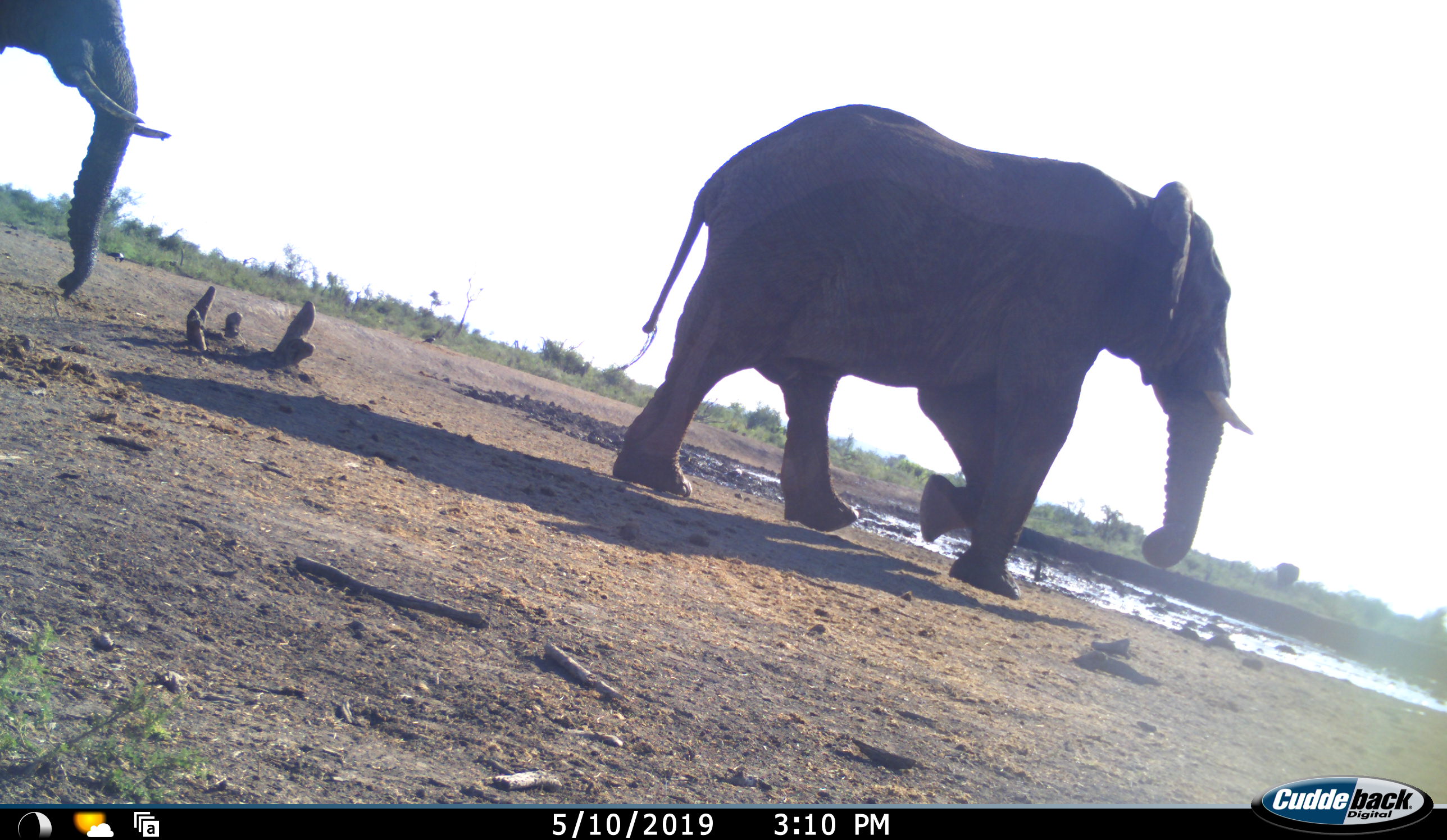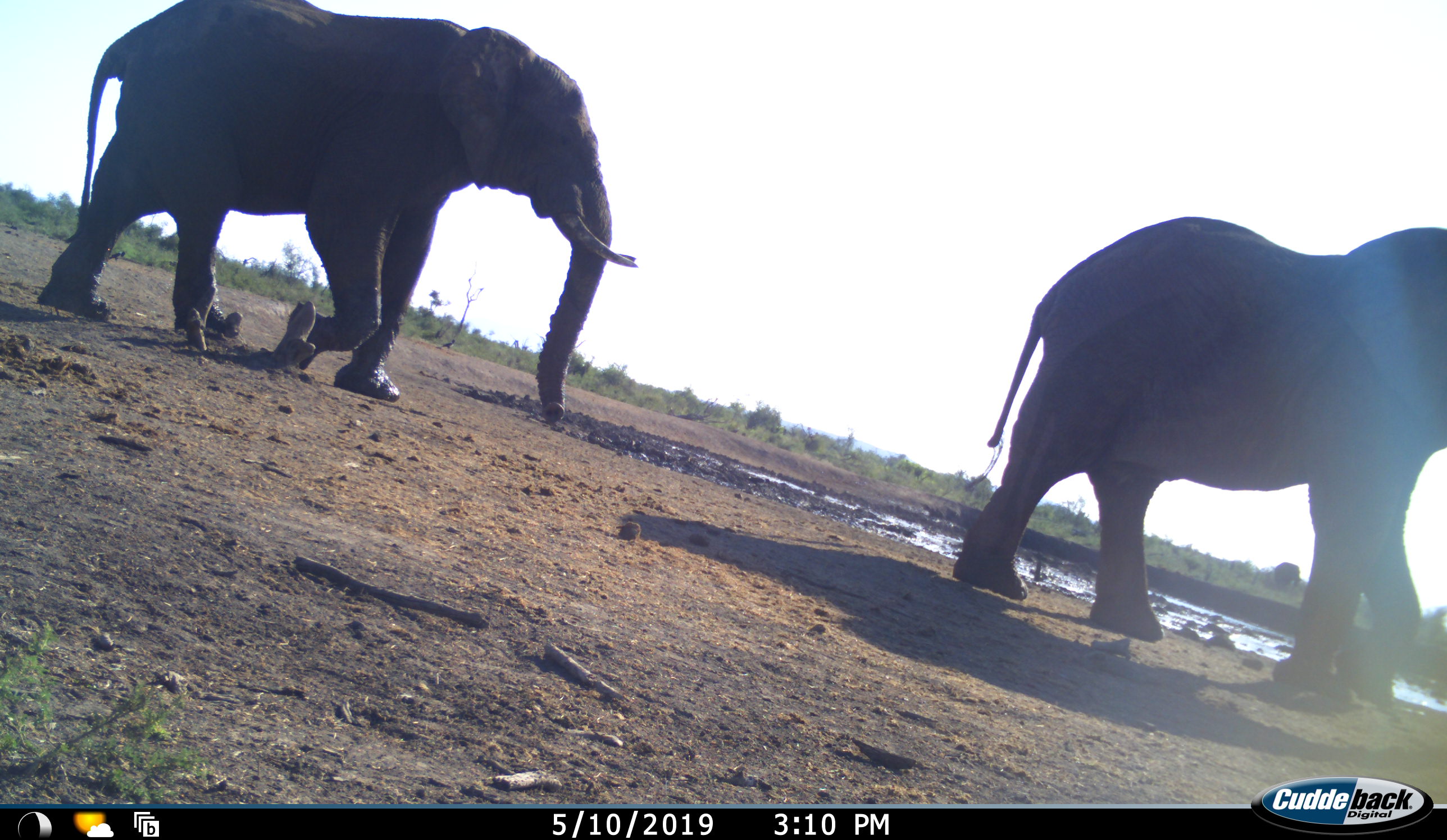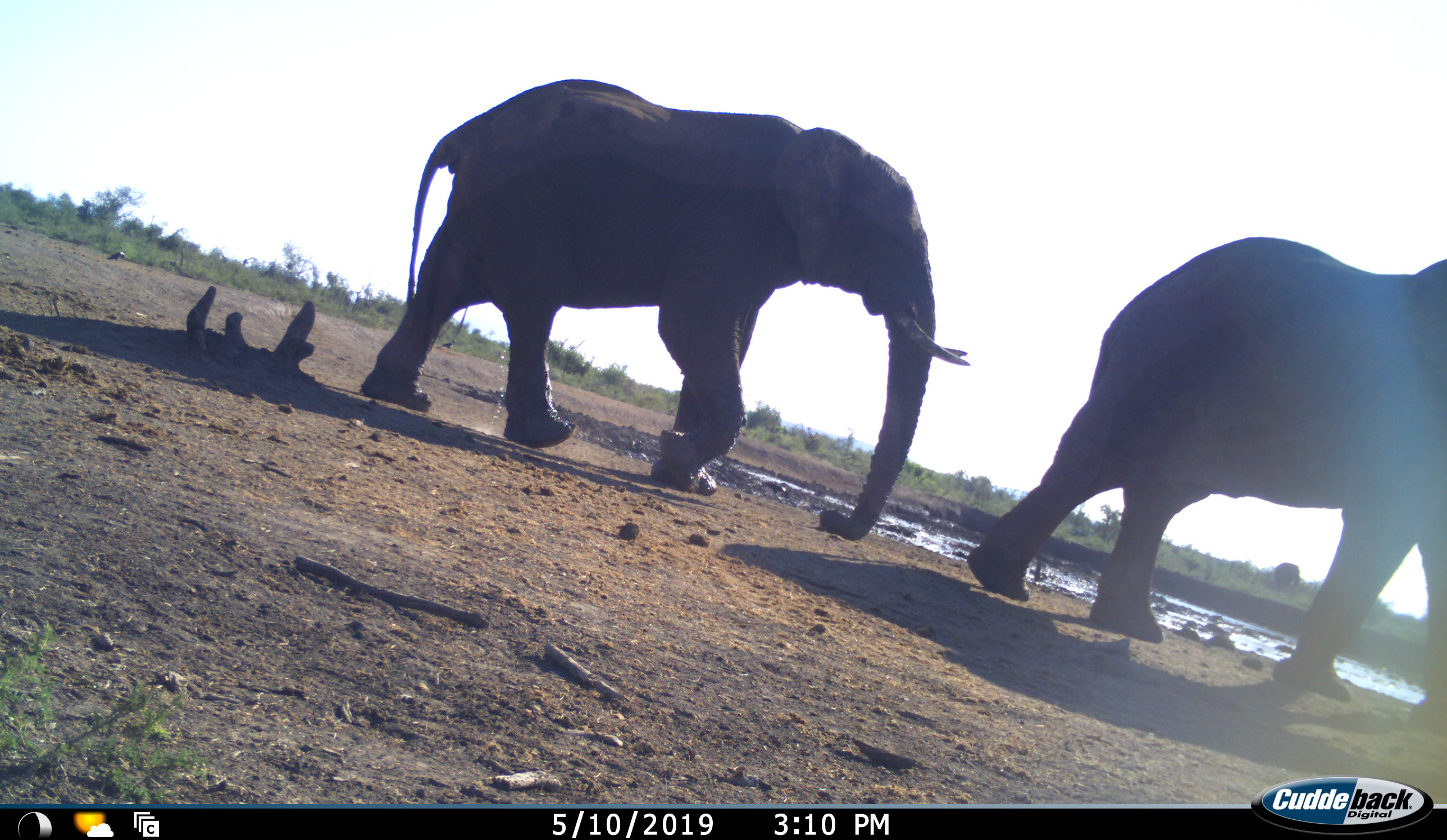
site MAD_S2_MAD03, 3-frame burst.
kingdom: Animalia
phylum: Chordata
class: Mammalia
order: Proboscidea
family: Elephantidae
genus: Loxodonta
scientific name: Loxodonta africana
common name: african bush elephant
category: elephant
Elephant (african bush elephant) (Loxodonta africana), count 2. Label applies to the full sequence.